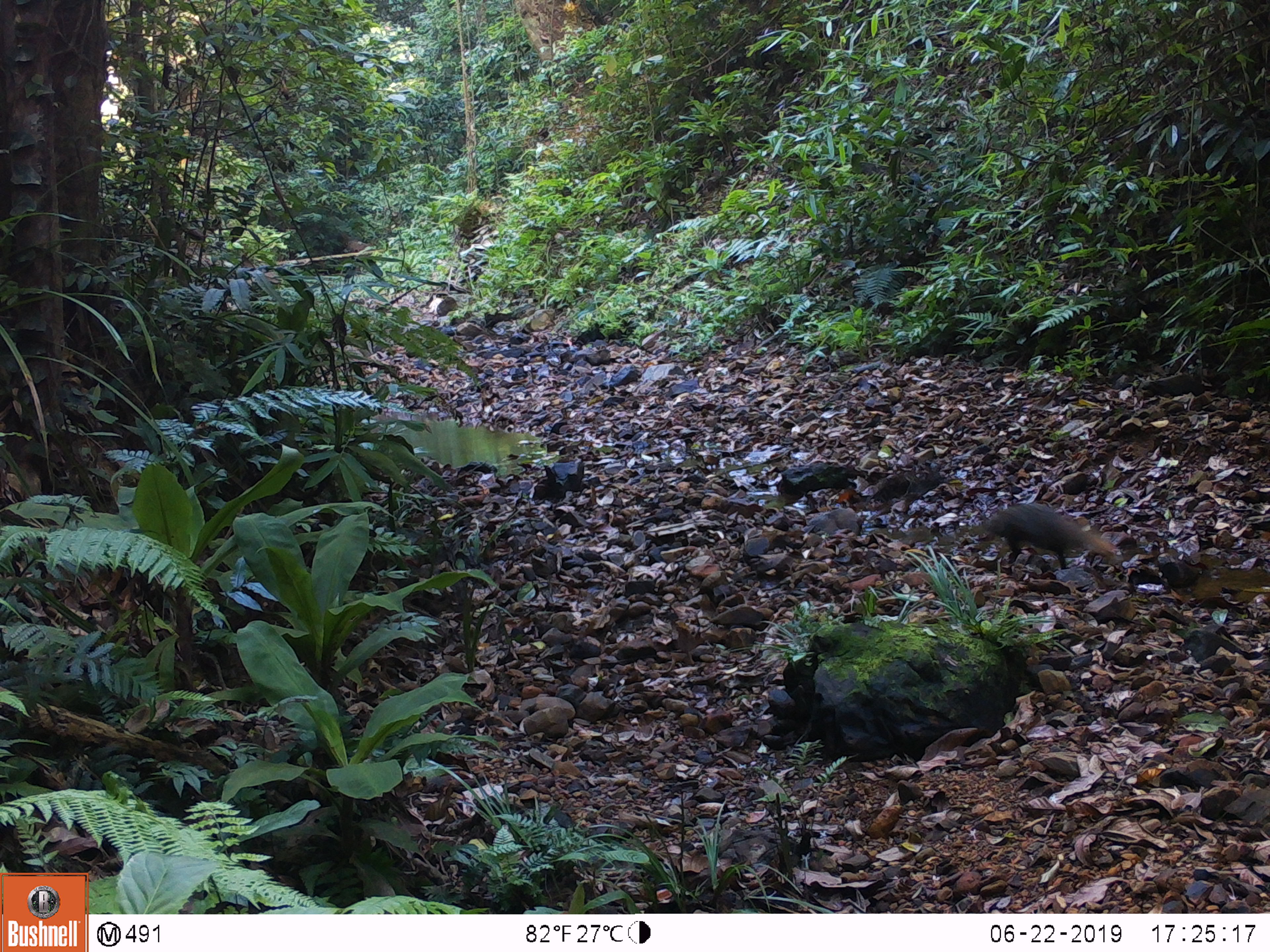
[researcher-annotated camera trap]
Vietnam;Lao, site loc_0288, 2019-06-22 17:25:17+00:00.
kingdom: Animalia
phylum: Chordata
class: Mammalia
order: Carnivora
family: Herpestidae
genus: Urva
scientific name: Urva urva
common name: crab-eating mongoose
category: crab eating mongoose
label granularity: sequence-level